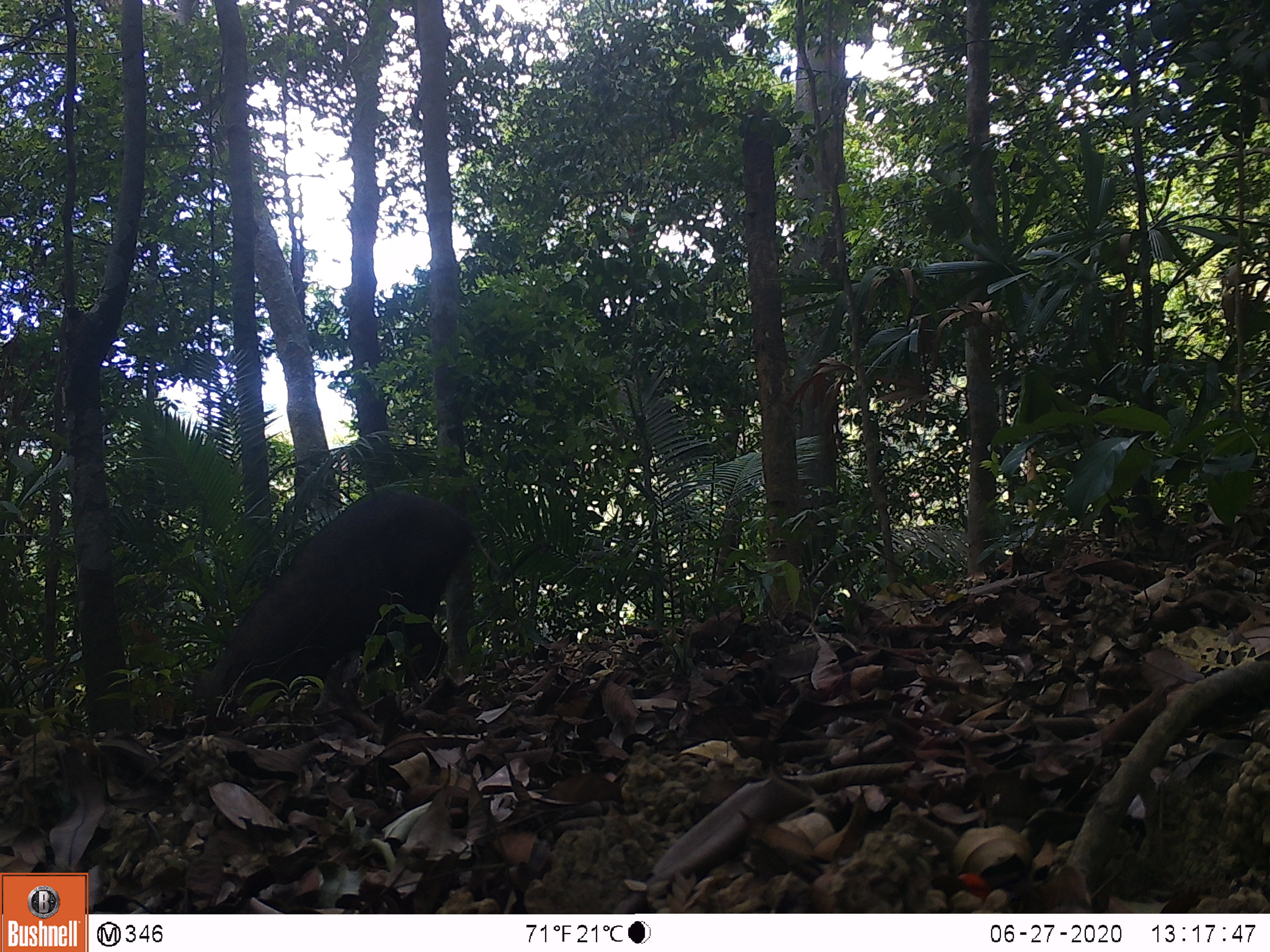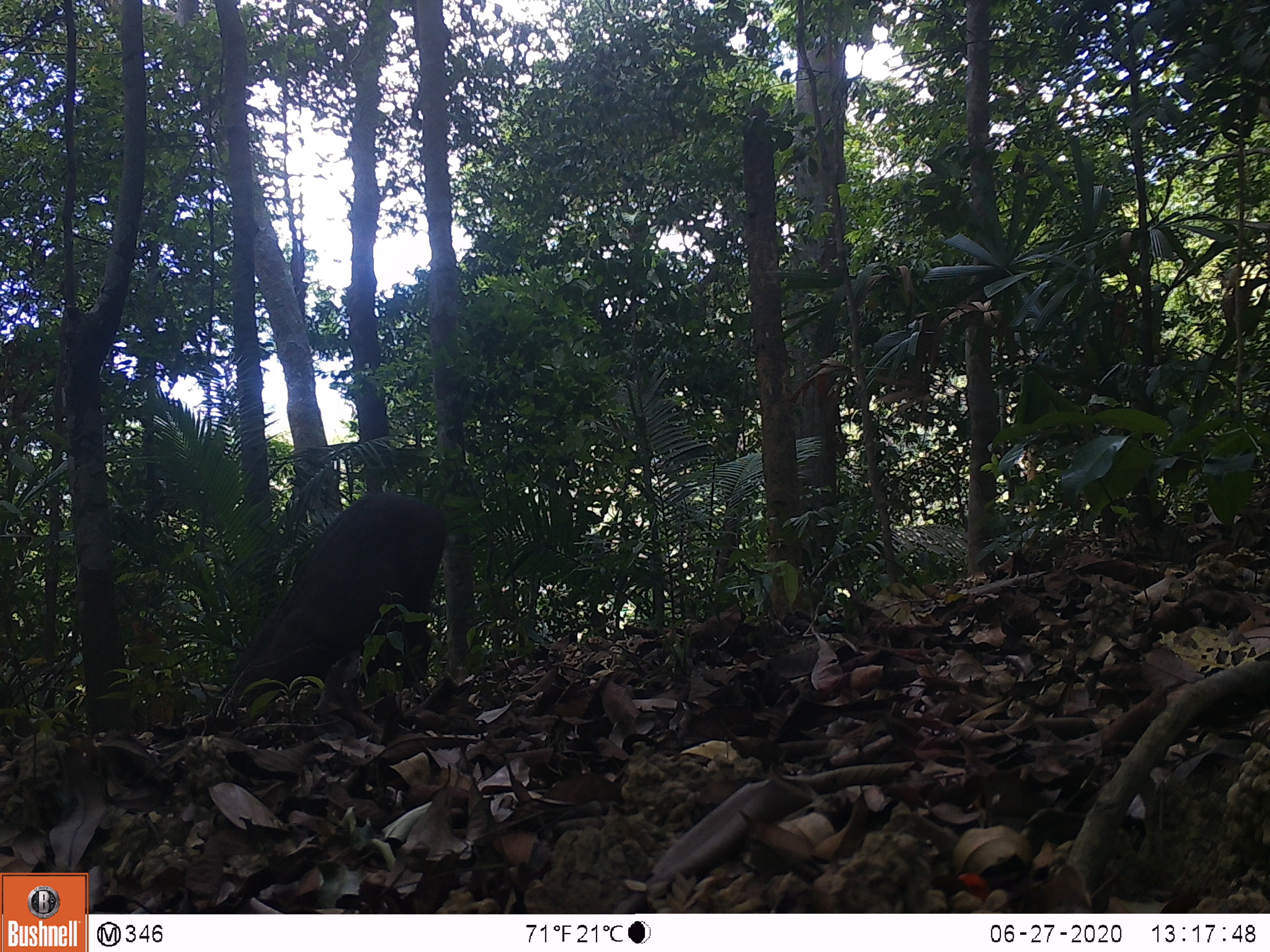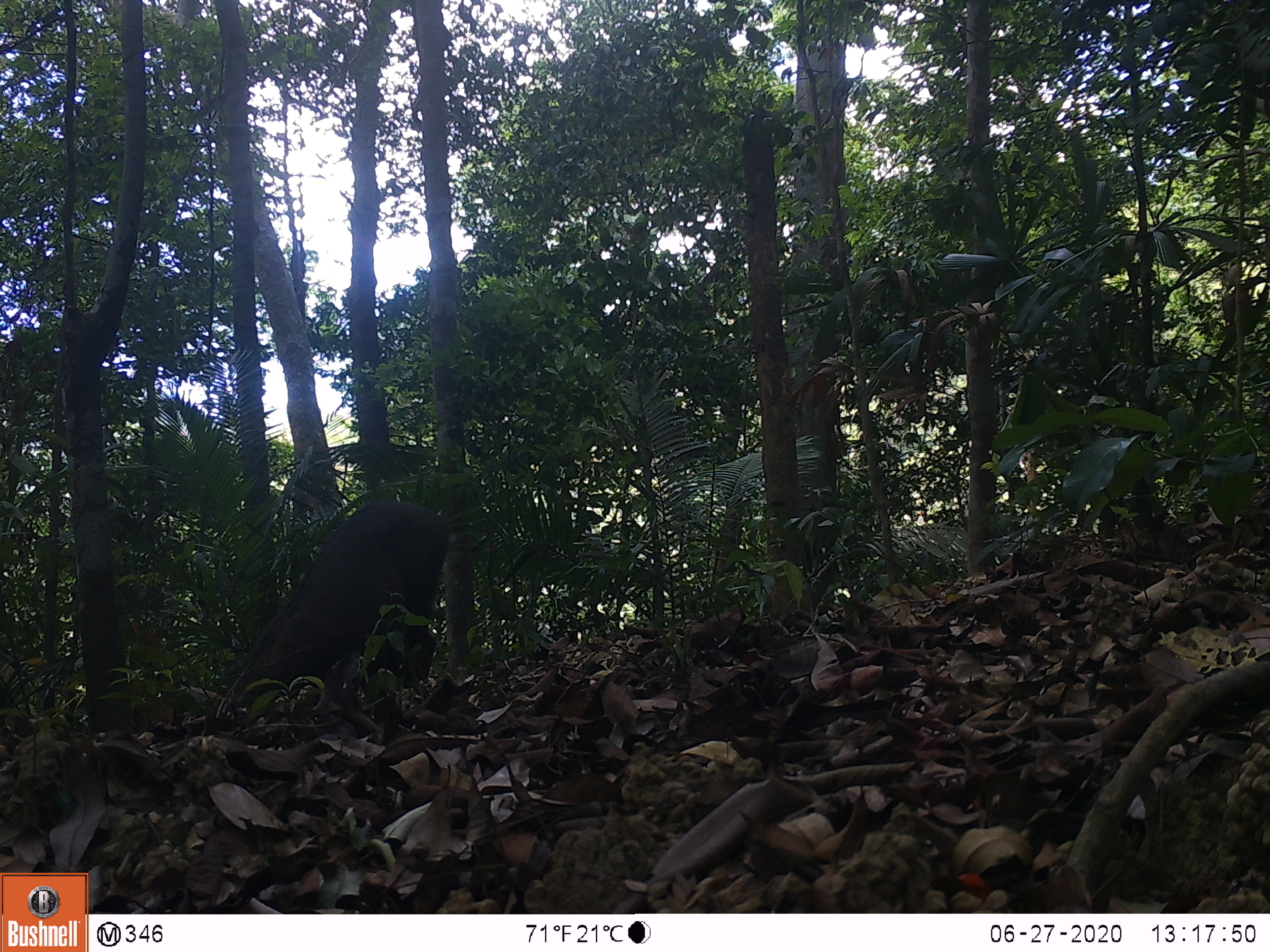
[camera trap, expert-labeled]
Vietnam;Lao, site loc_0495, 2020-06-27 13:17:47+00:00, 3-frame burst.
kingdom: Animalia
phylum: Chordata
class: Mammalia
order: Artiodactyla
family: Suidae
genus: Sus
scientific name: Sus scrofa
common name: eurasian wild pig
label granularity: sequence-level